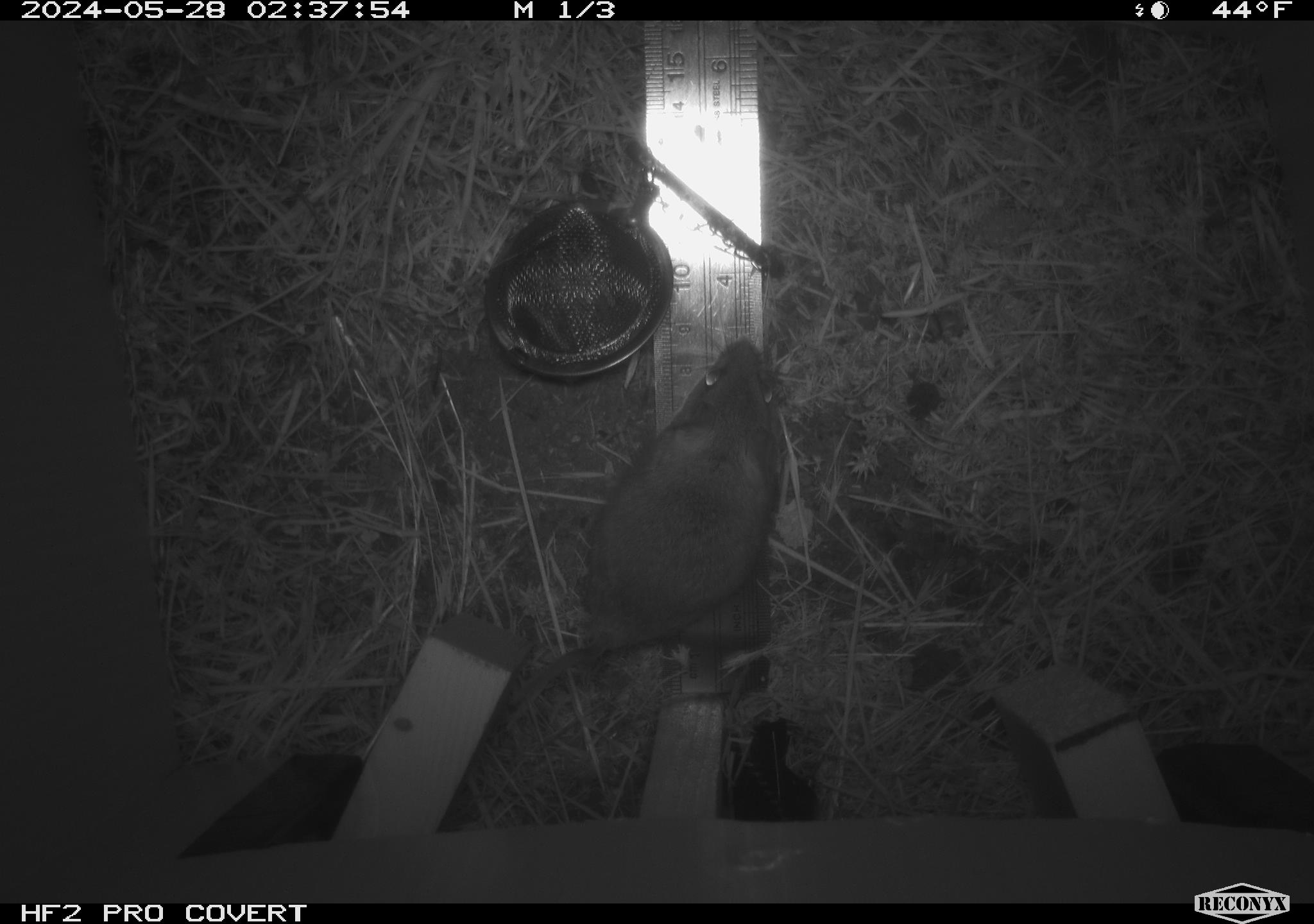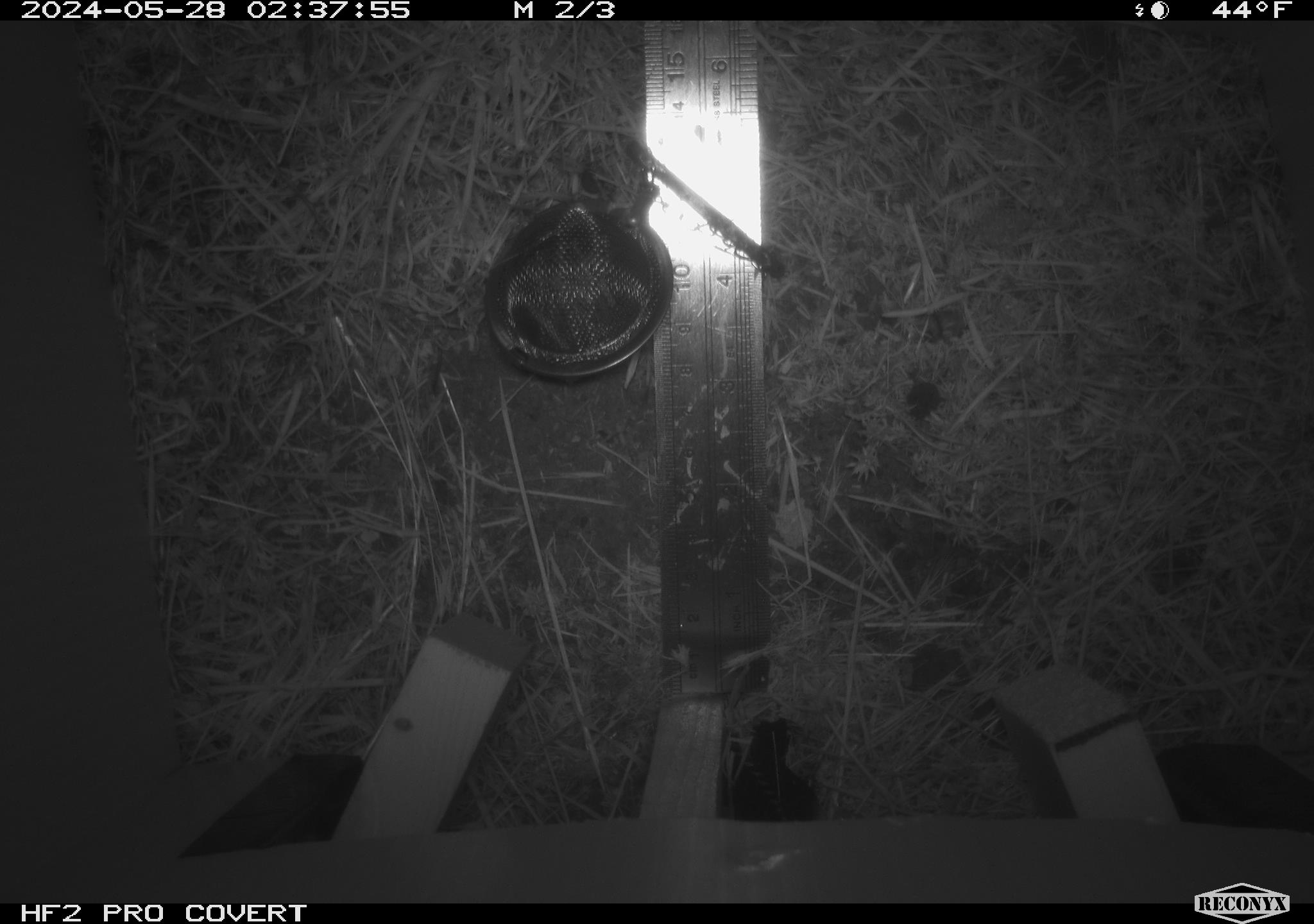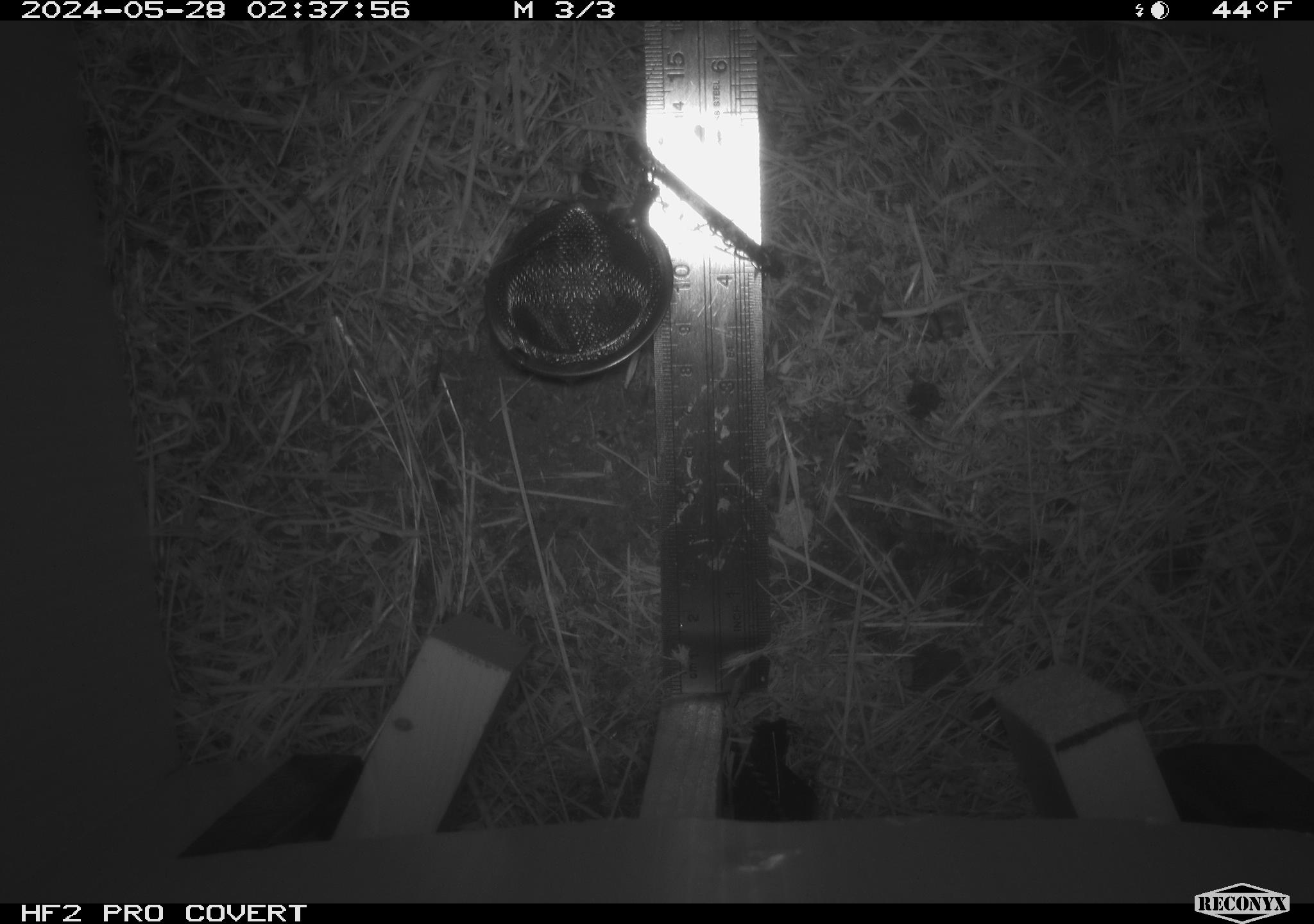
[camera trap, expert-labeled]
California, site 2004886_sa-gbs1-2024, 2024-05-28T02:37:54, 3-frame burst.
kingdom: Animalia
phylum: Chordata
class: Mammalia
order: Rodentia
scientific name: Rodentia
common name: mouse species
Mouse species (Rodentia).